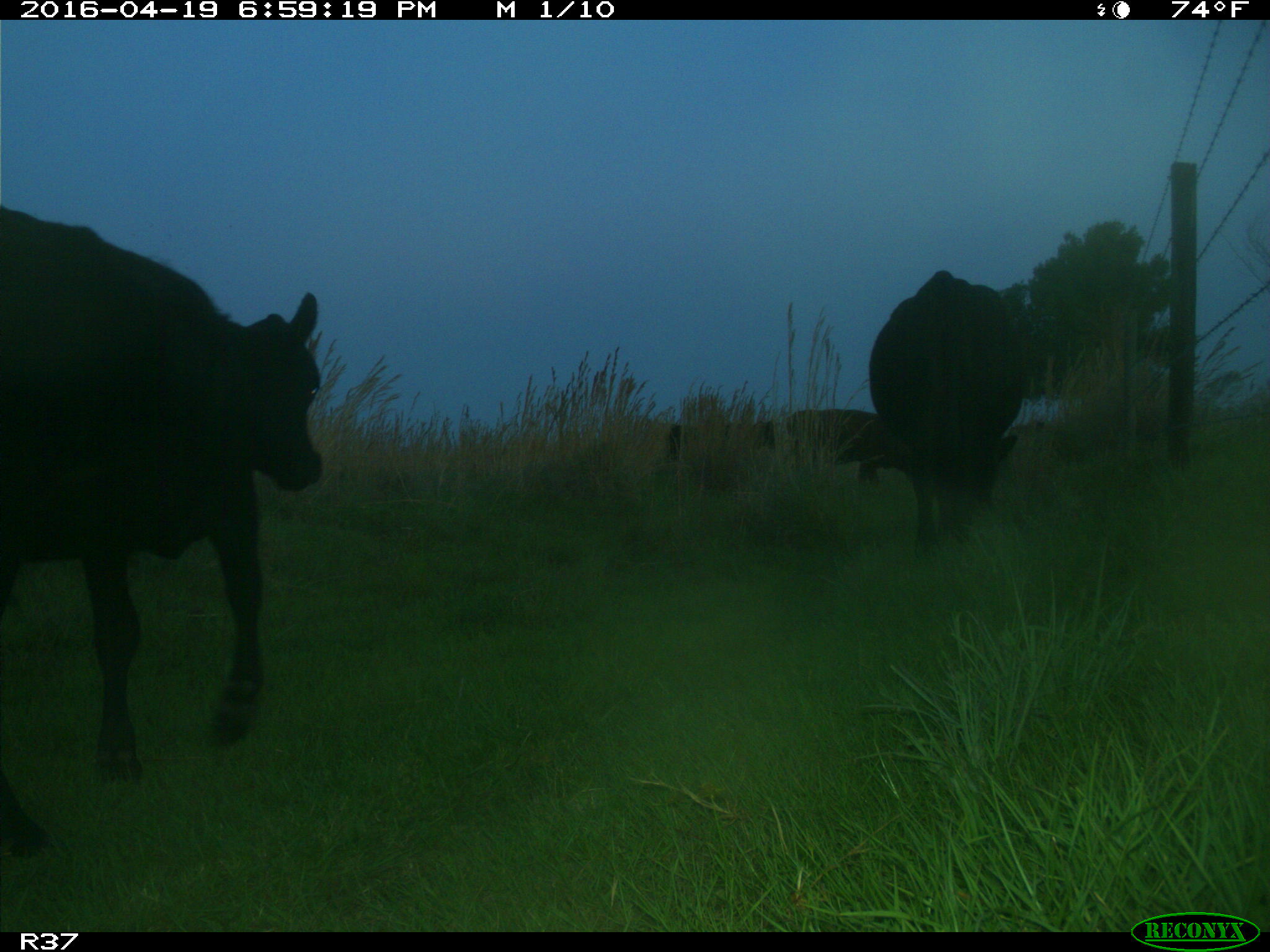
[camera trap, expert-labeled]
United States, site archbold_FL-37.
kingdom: Animalia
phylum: Chordata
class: Mammalia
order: Artiodactyla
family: Bovidae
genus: Bos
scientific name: Bos taurus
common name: domestic cow